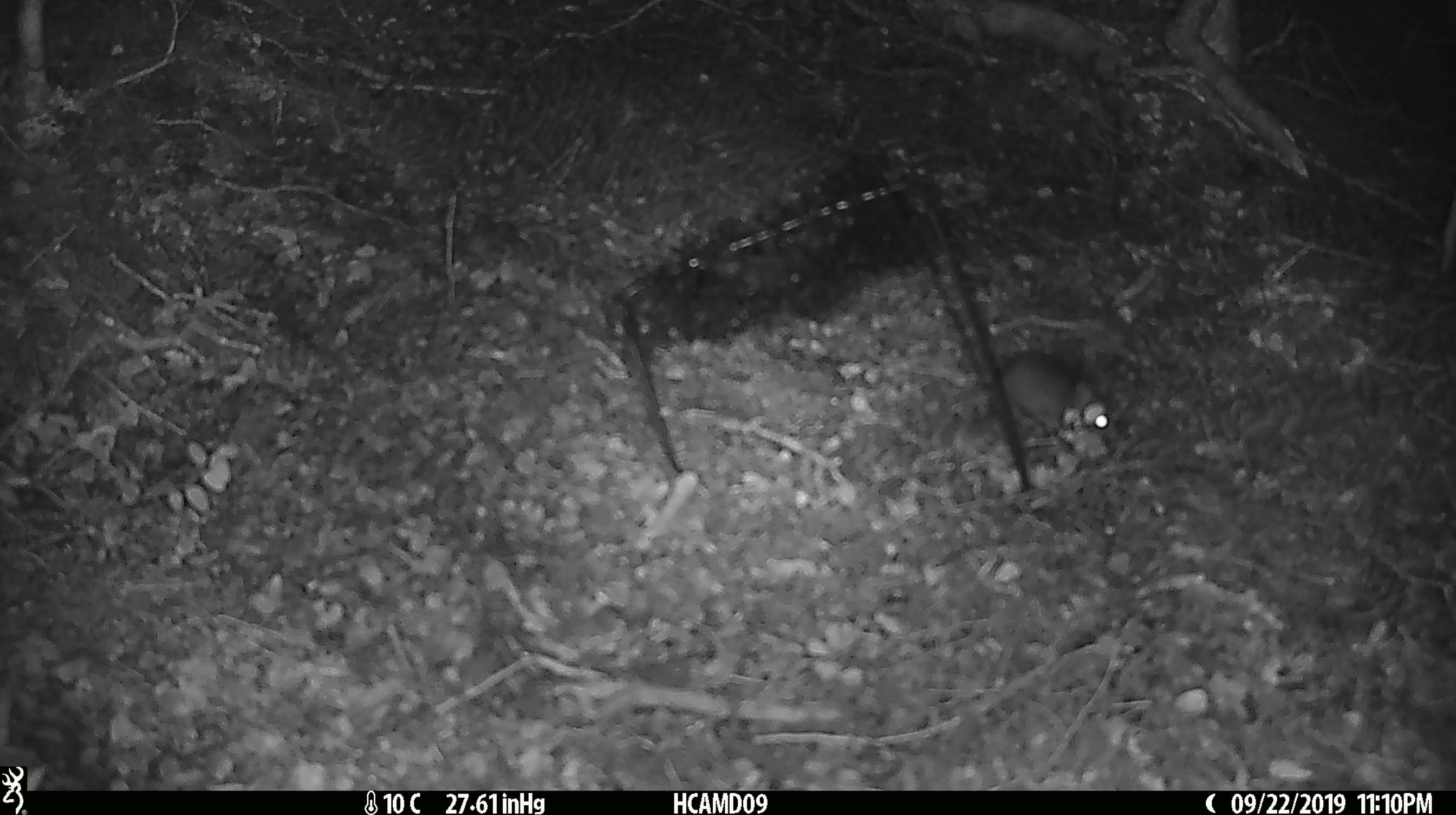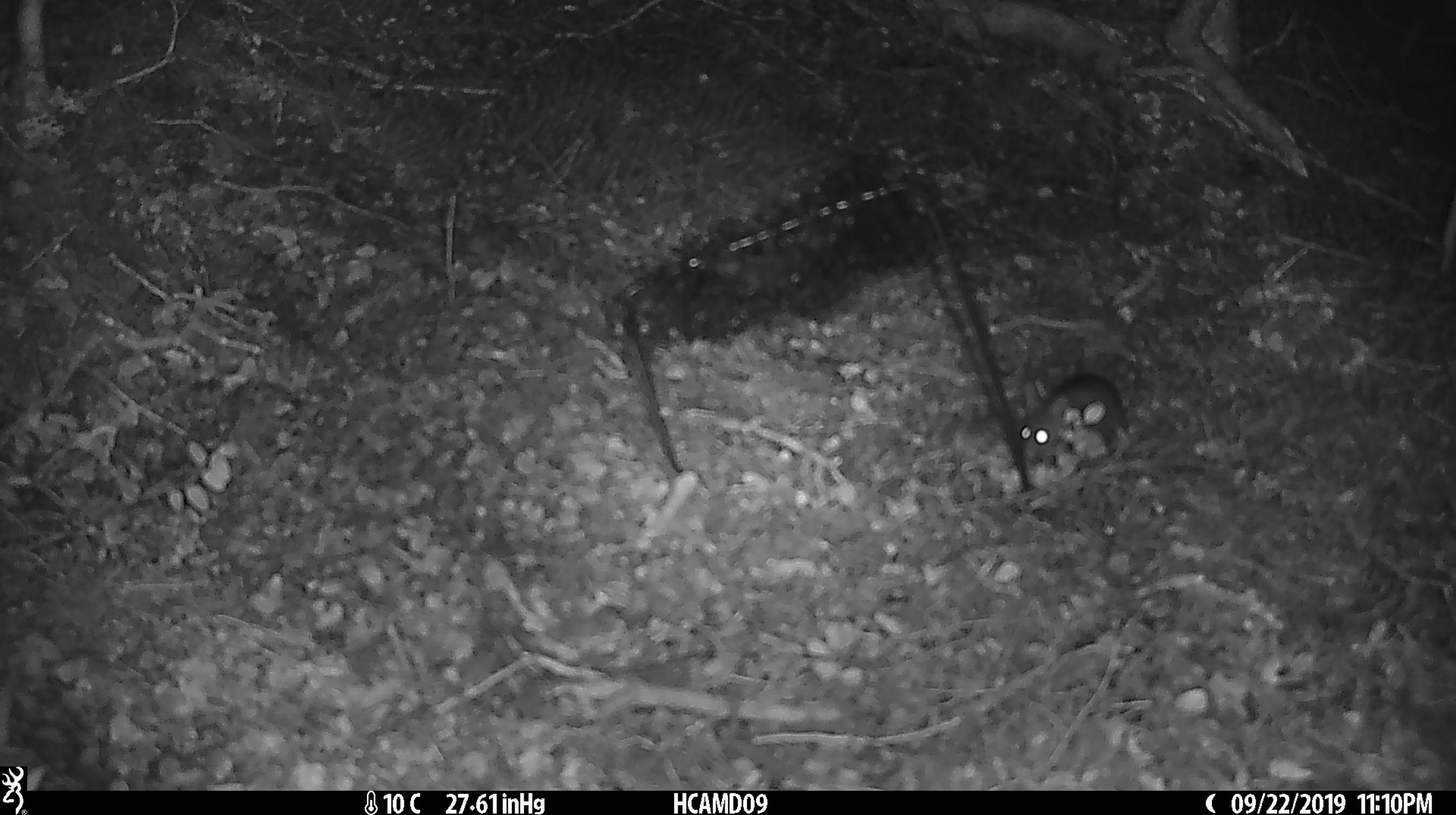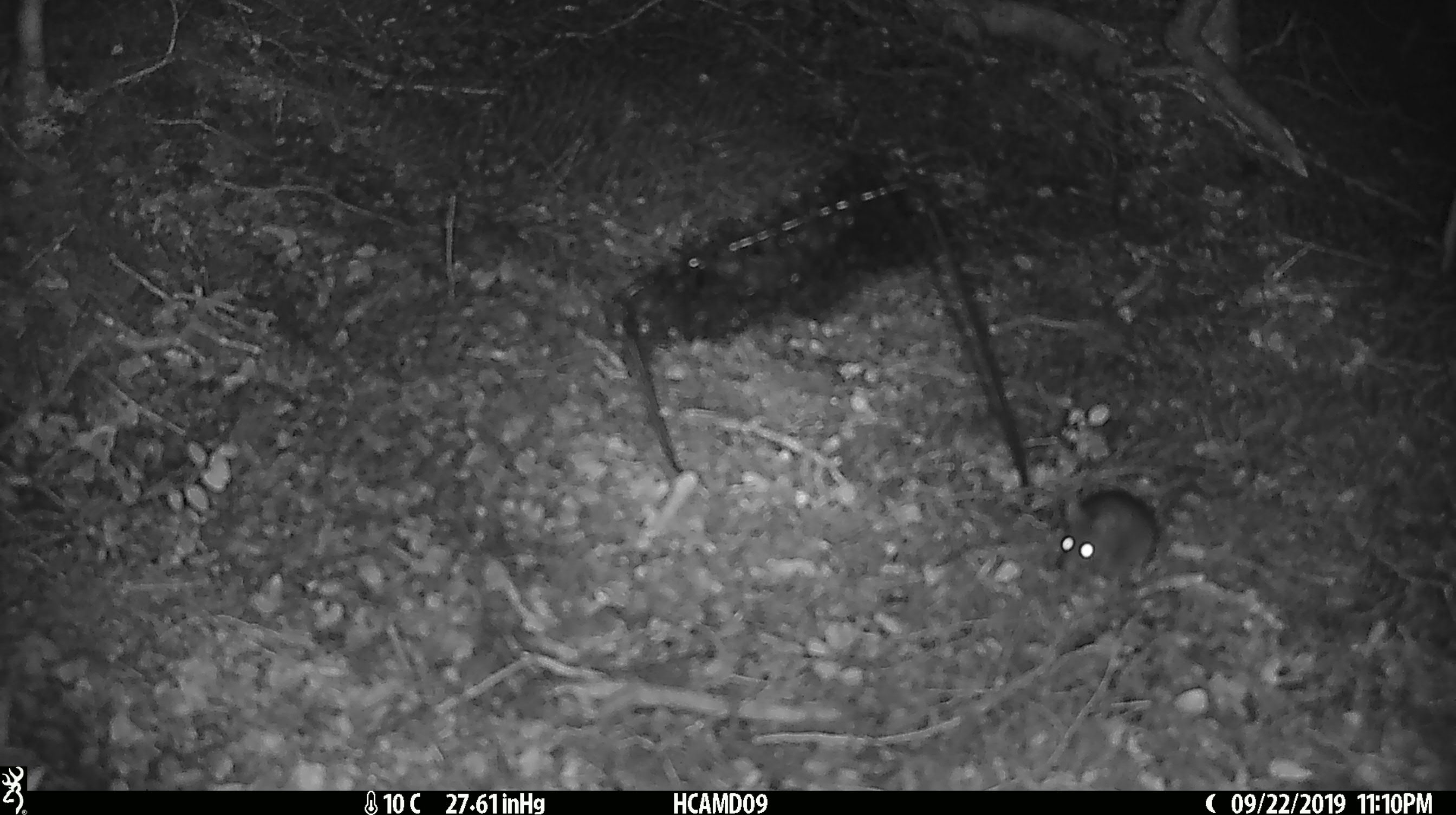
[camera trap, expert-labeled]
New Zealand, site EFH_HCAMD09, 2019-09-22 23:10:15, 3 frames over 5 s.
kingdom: Animalia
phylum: Chordata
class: Mammalia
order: Rodentia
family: Muridae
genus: Mus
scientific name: Mus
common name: mouse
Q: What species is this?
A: Mouse (Mus).